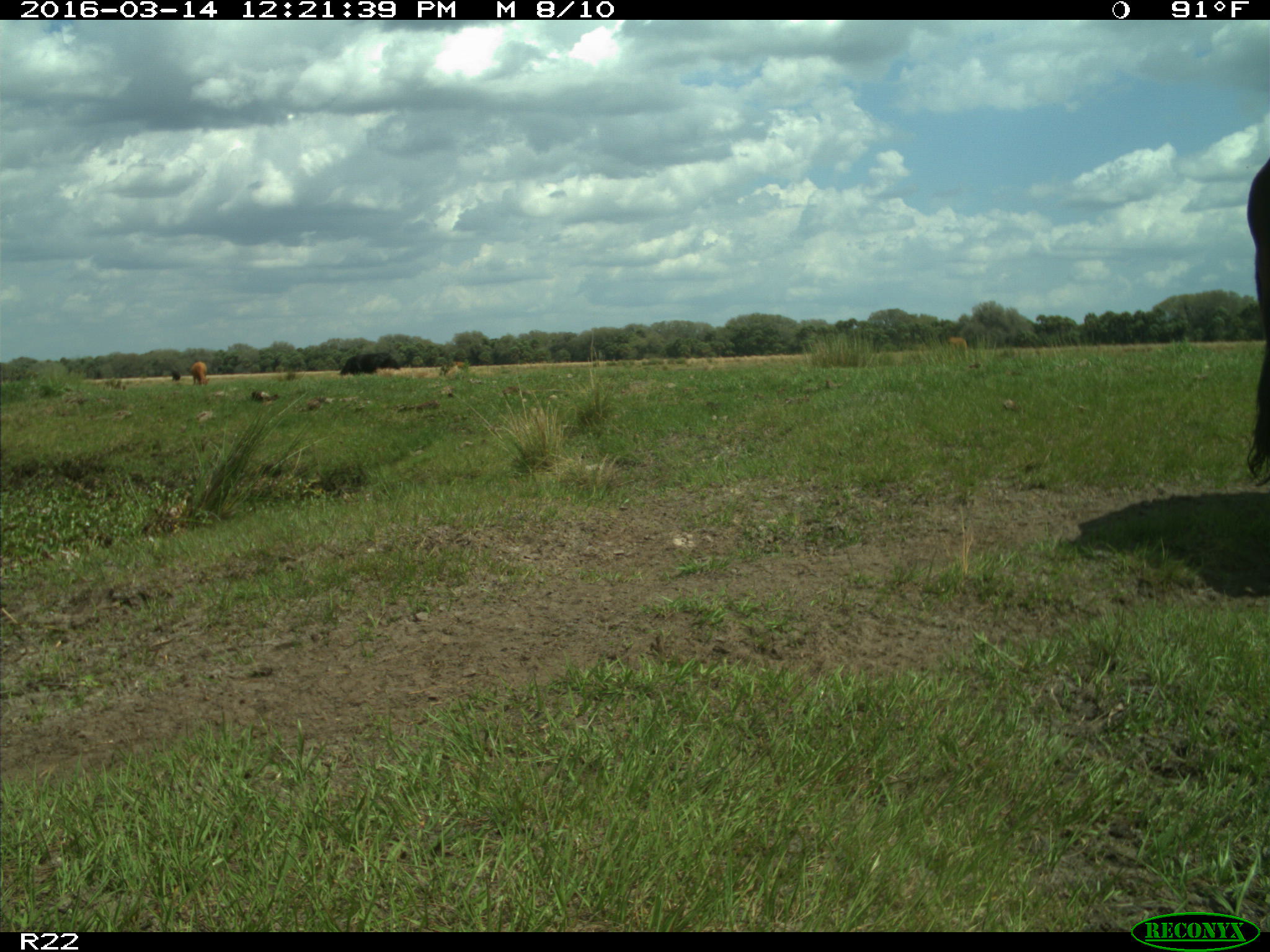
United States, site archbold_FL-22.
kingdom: Animalia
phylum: Chordata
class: Mammalia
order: Artiodactyla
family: Bovidae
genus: Bos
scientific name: Bos taurus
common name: domestic cow